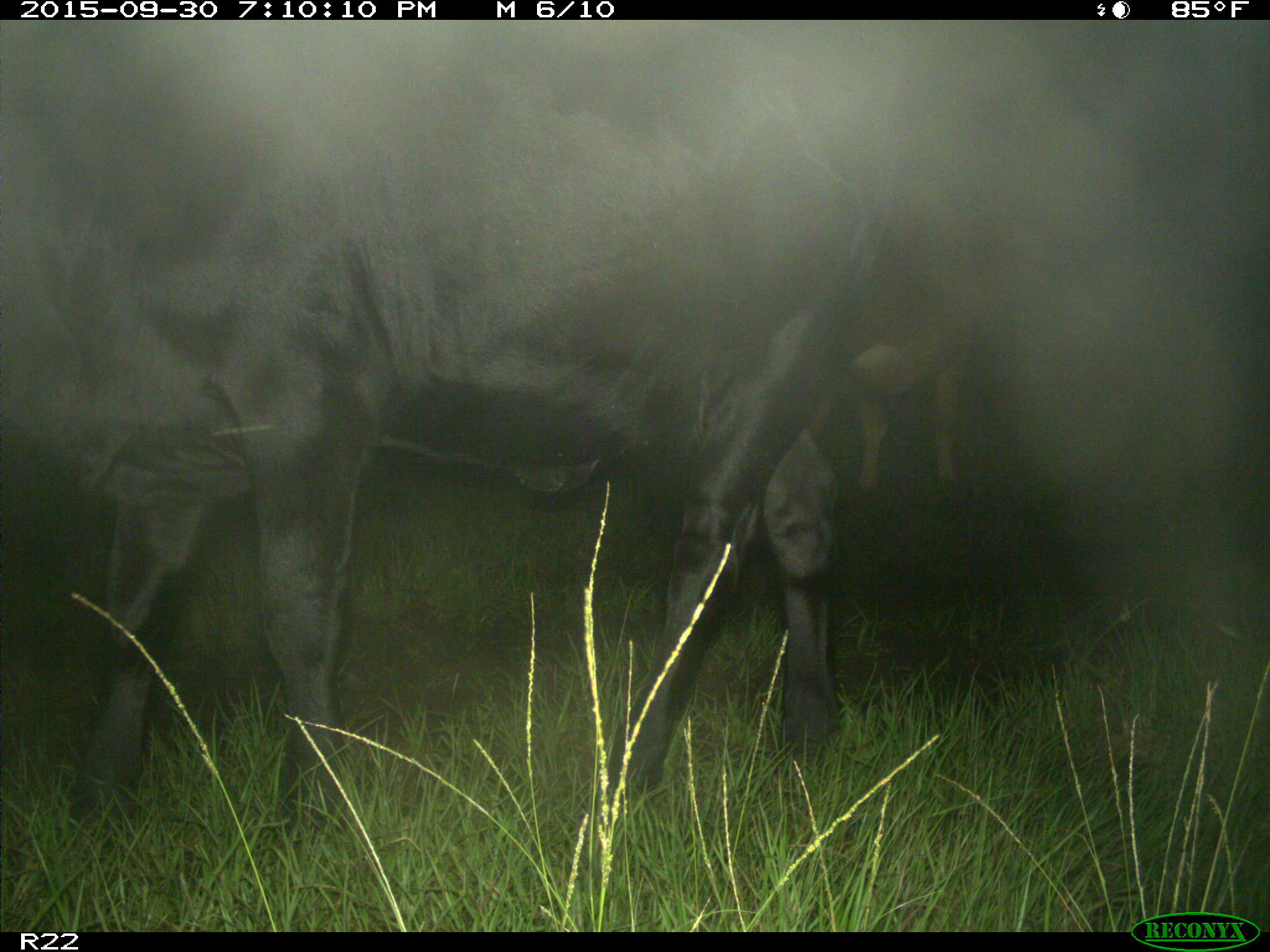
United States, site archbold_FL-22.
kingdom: Animalia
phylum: Chordata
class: Mammalia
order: Artiodactyla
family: Bovidae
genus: Bos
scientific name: Bos taurus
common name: domestic cow